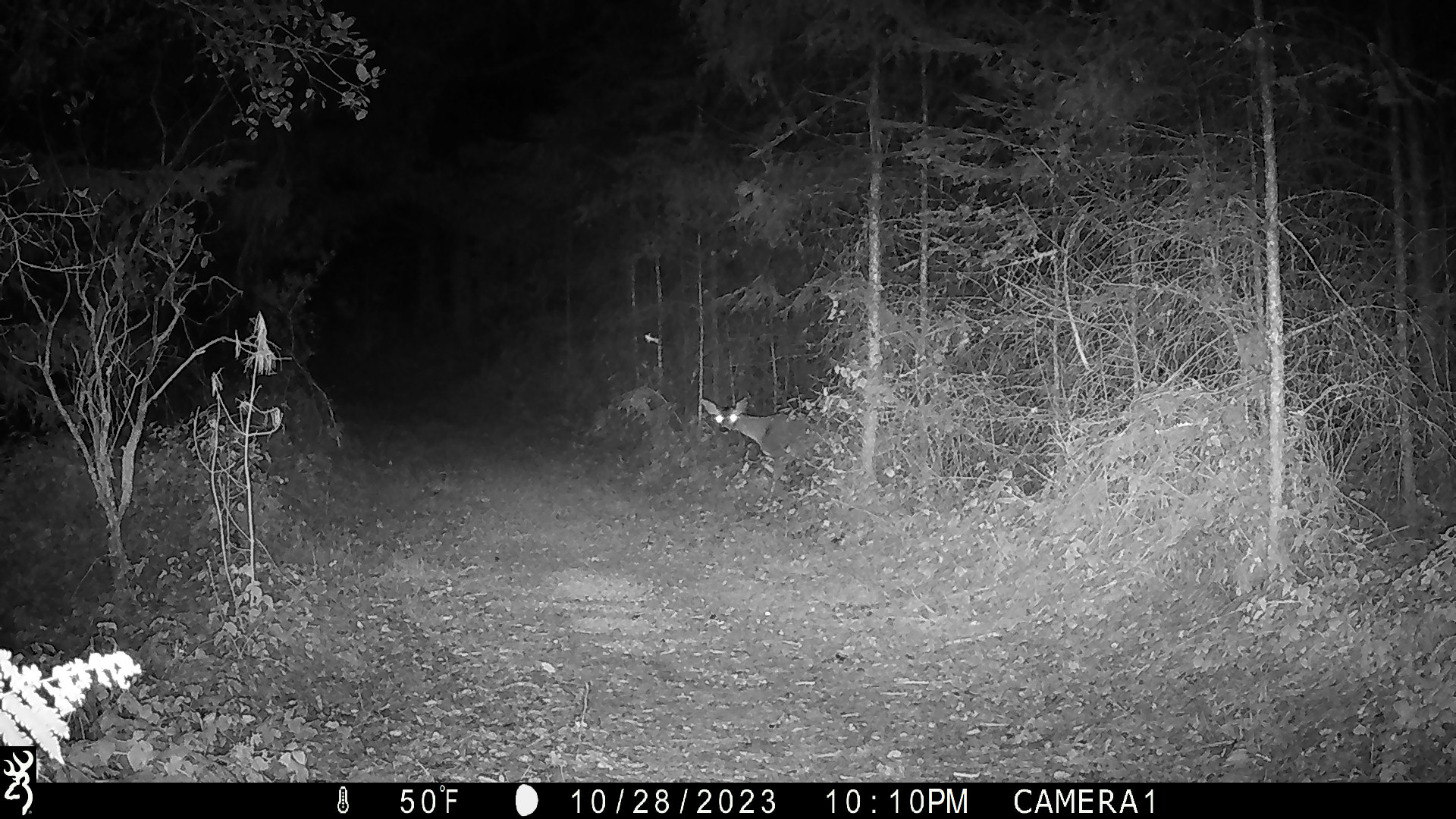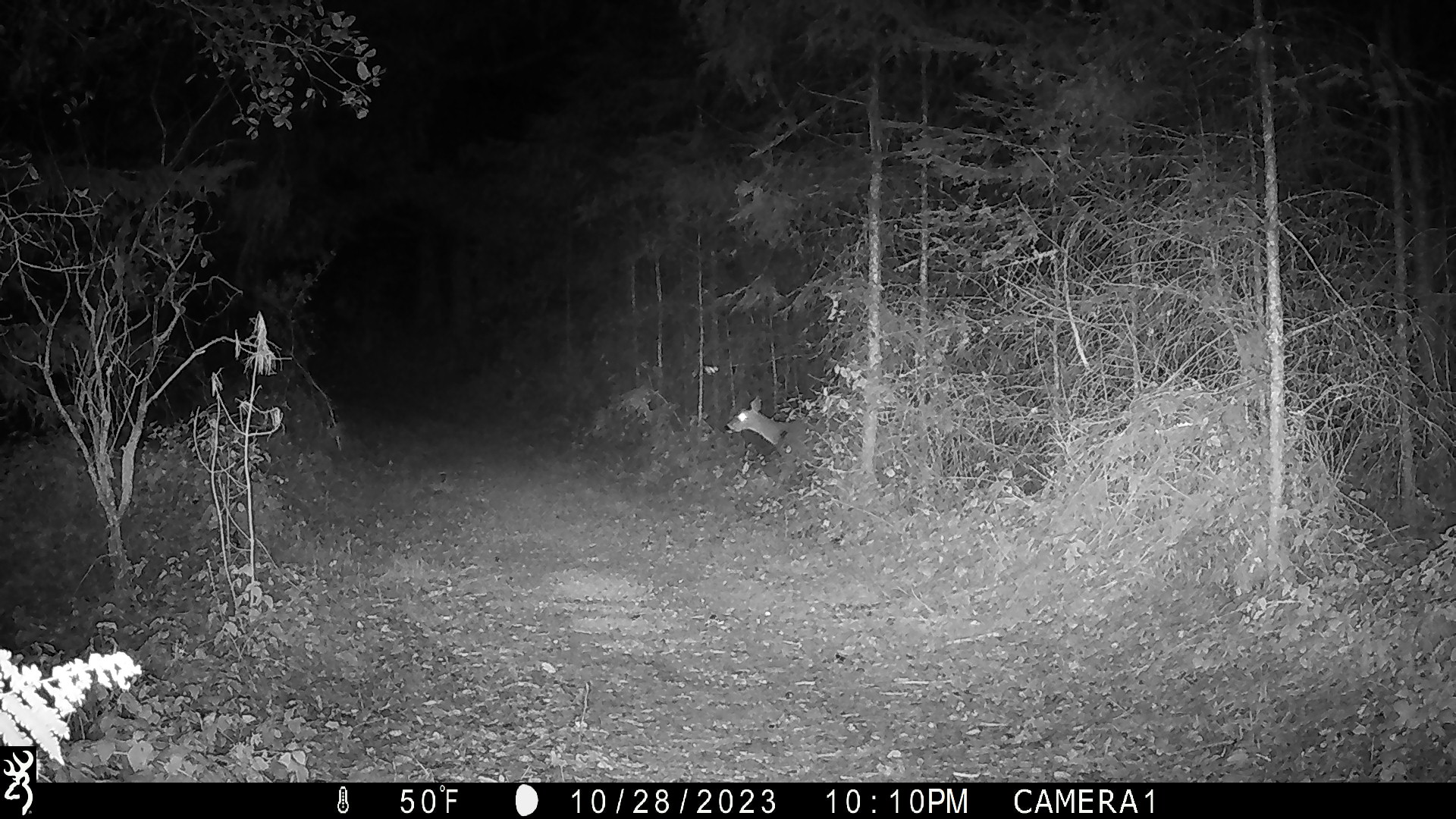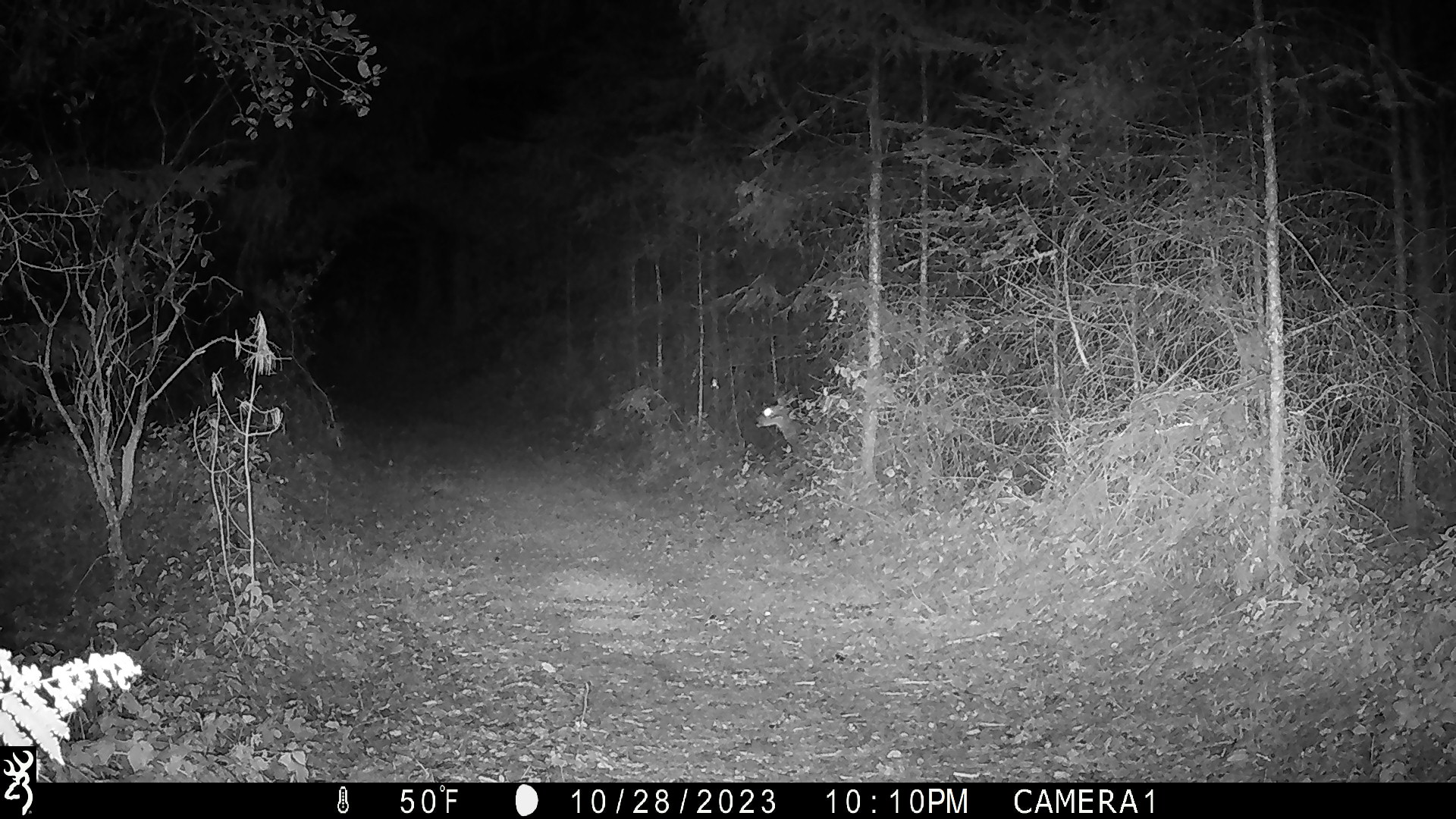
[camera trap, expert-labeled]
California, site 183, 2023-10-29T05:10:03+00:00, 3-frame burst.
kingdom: Animalia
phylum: Chordata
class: Mammalia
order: Artiodactyla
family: Cervidae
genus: Odocoileus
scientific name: Odocoileus hemionus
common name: mule deer